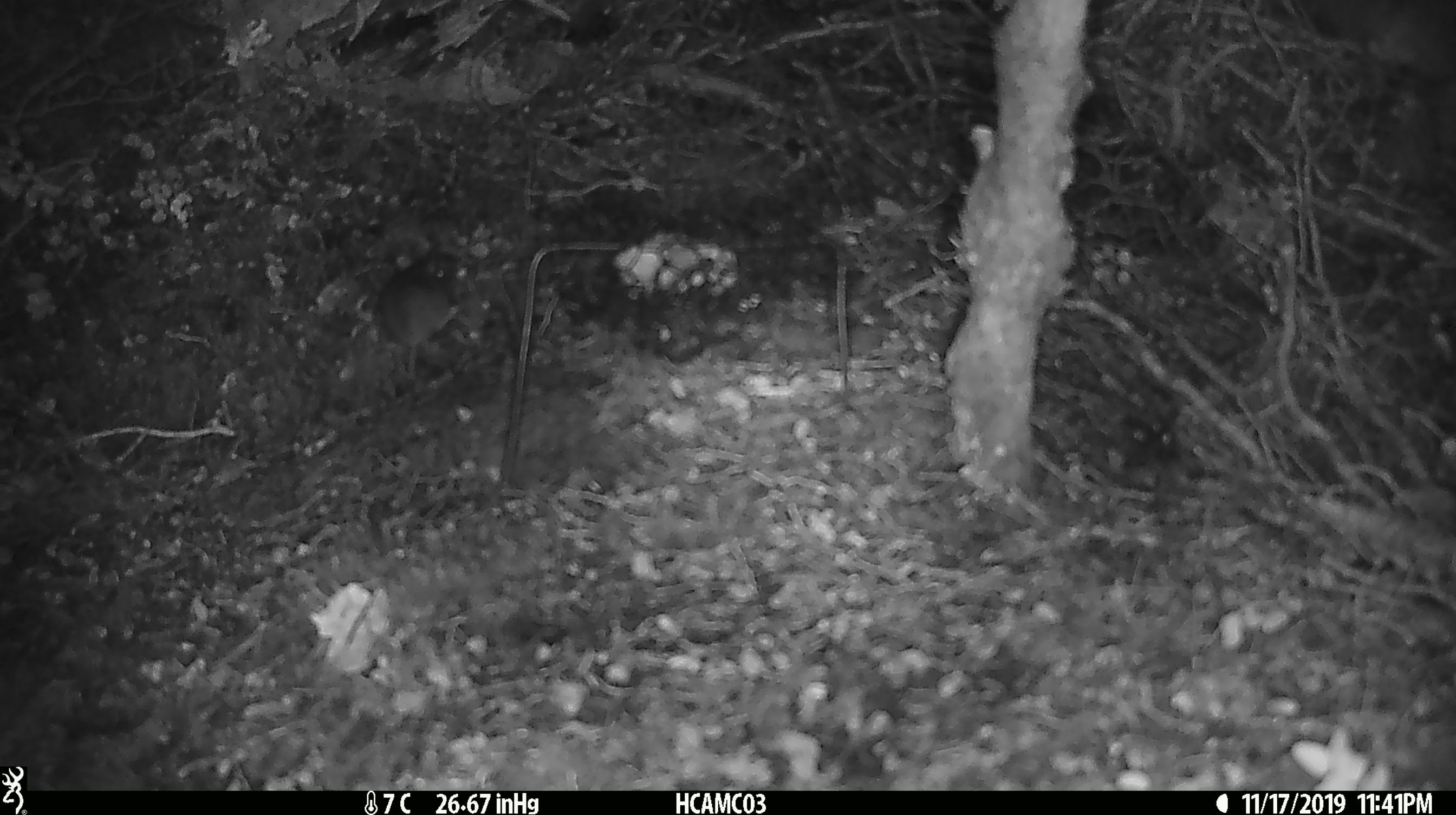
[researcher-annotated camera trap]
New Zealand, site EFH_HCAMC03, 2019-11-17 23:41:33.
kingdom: Animalia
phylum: Chordata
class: Mammalia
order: Rodentia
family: Muridae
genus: Mus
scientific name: Mus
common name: mouse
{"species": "mouse (Mus)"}